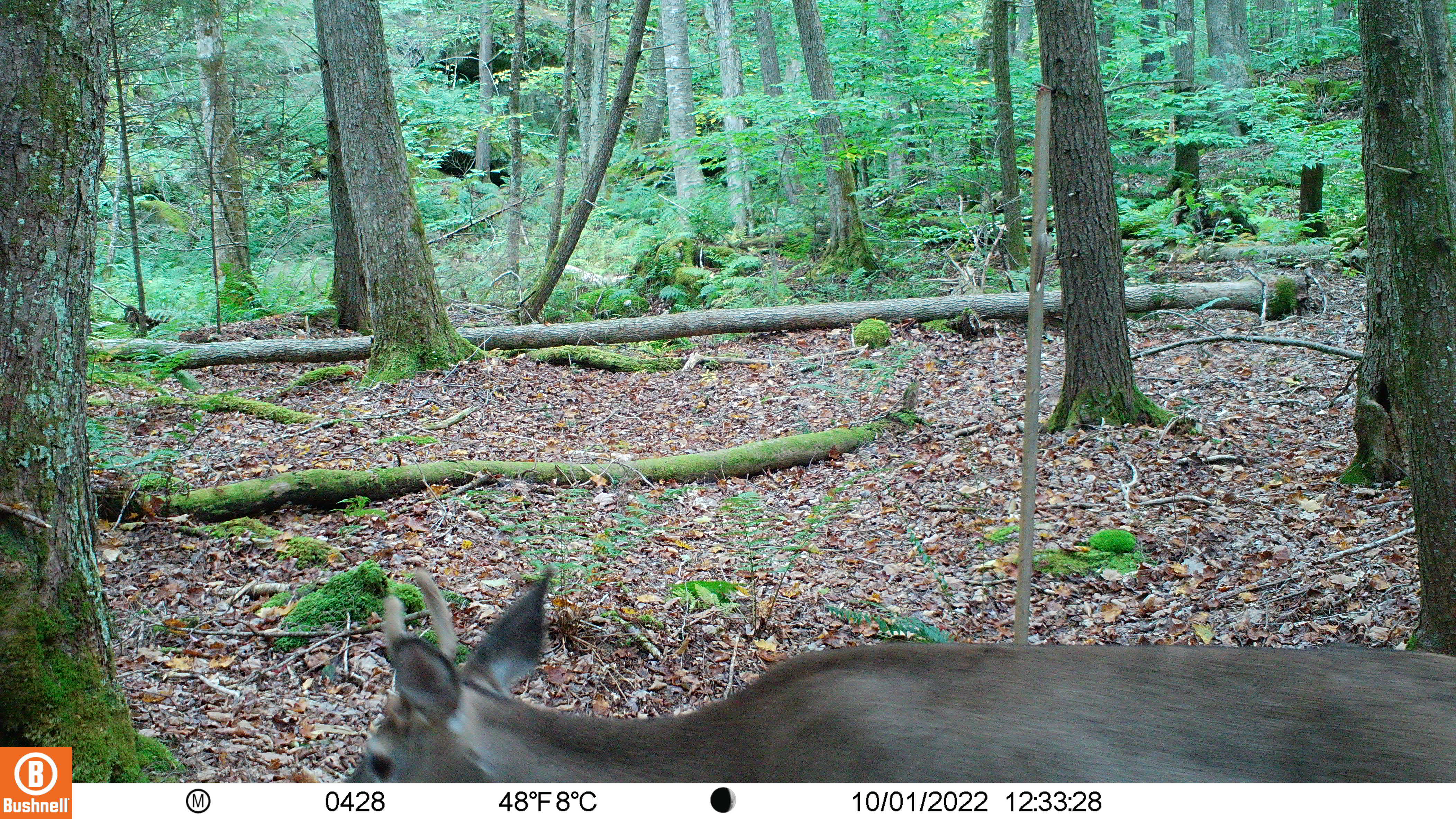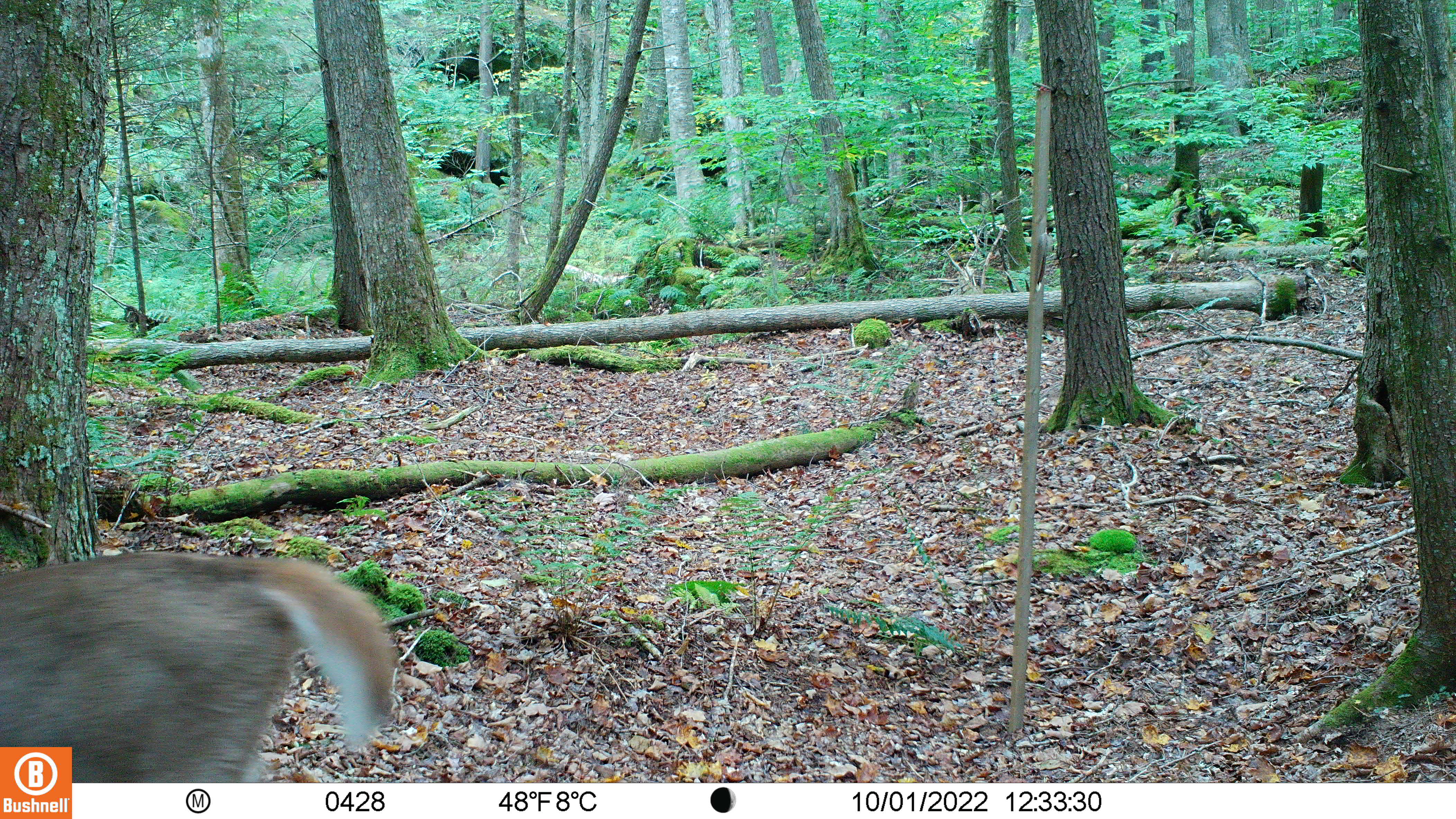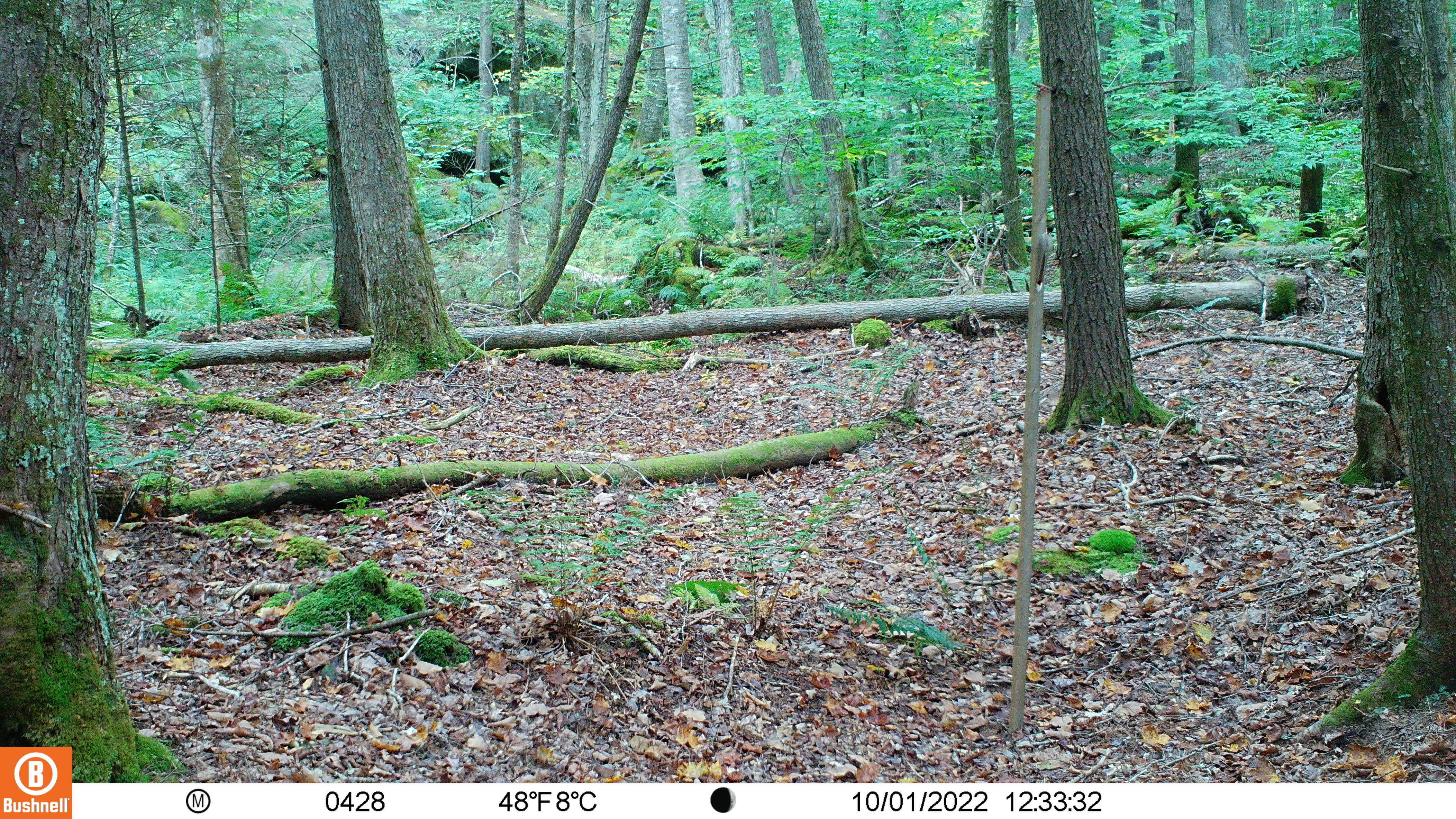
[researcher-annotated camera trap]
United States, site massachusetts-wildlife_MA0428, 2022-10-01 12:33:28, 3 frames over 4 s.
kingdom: Animalia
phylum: Chordata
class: Mammalia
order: Artiodactyla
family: Cervidae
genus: Odocoileus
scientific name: Odocoileus virginianus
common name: white-tailed deer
White-tailed deer (Odocoileus virginianus).